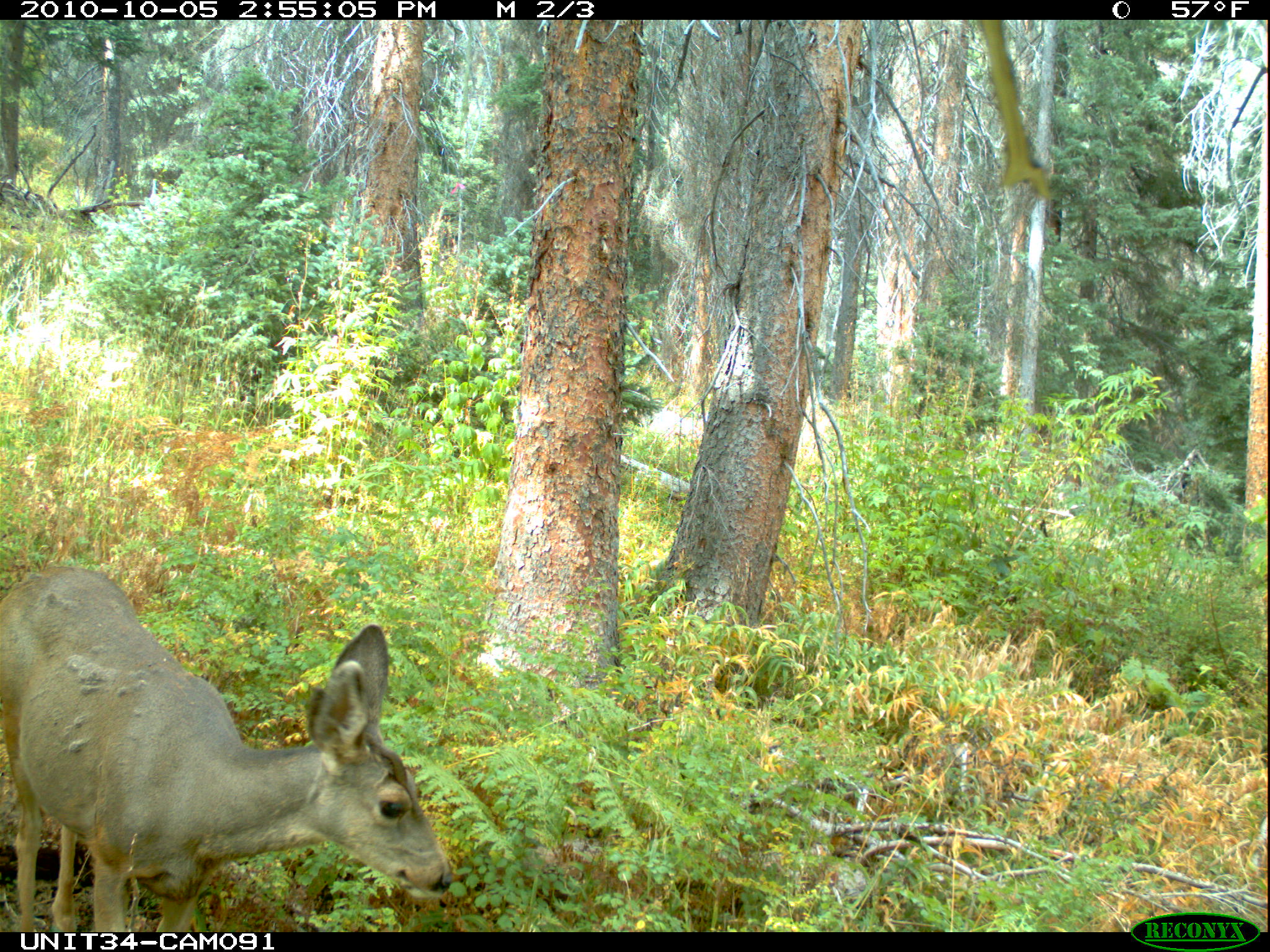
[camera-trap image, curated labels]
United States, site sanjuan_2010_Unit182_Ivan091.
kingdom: Animalia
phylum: Chordata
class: Mammalia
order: Artiodactyla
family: Cervidae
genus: Odocoileus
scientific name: Odocoileus hemionus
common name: mule deer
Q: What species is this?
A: Odocoileus hemionus (mule deer).